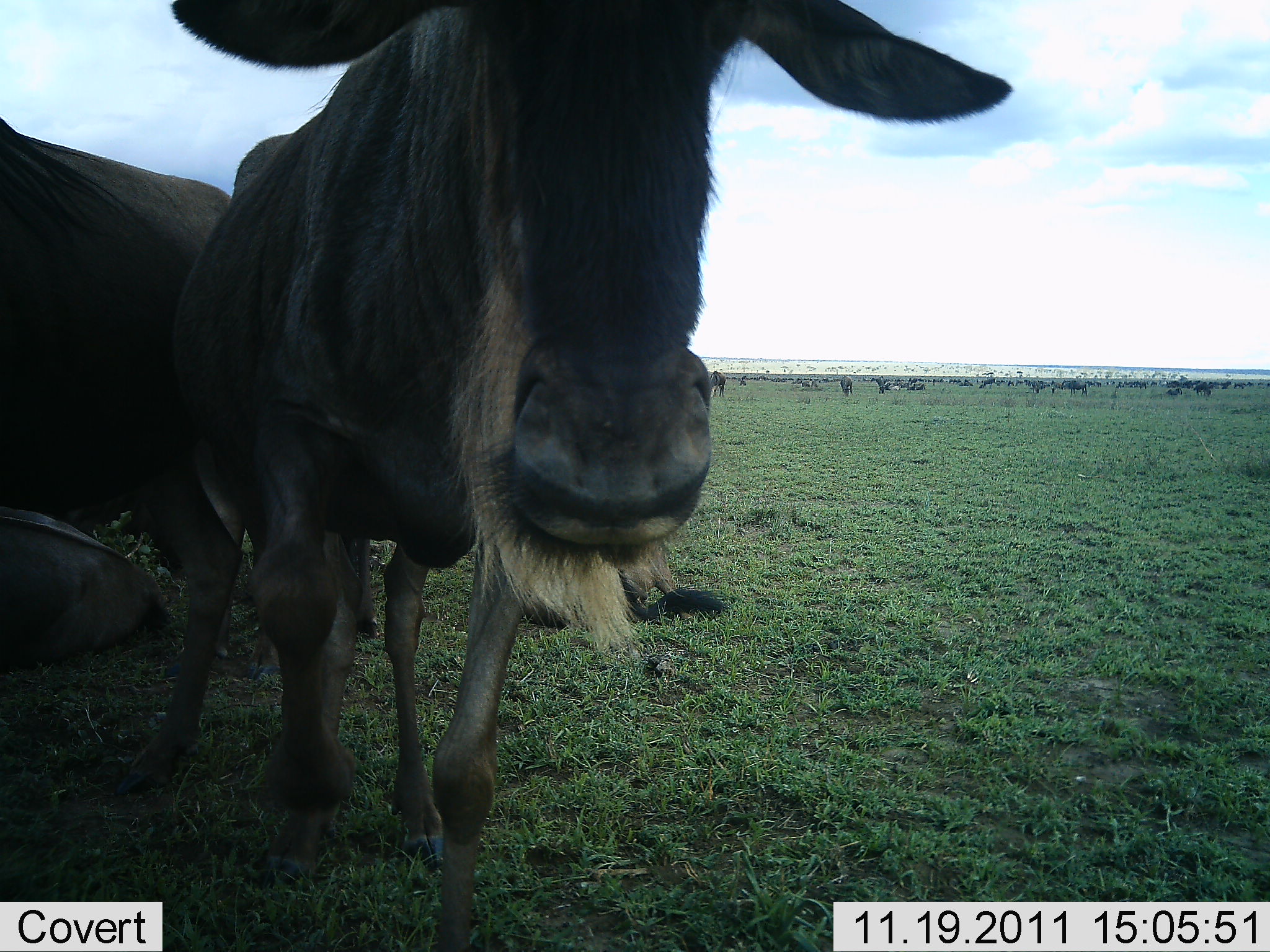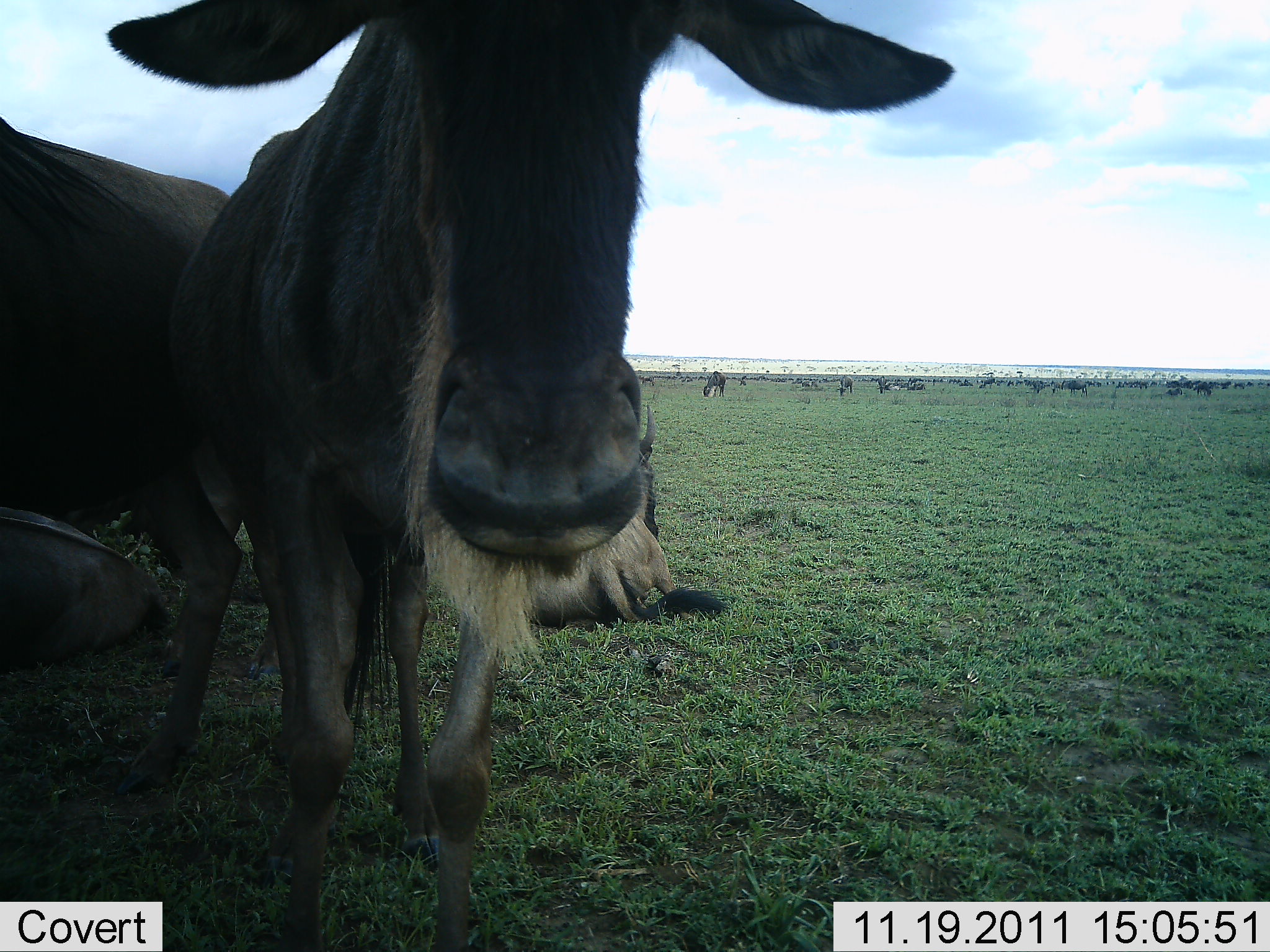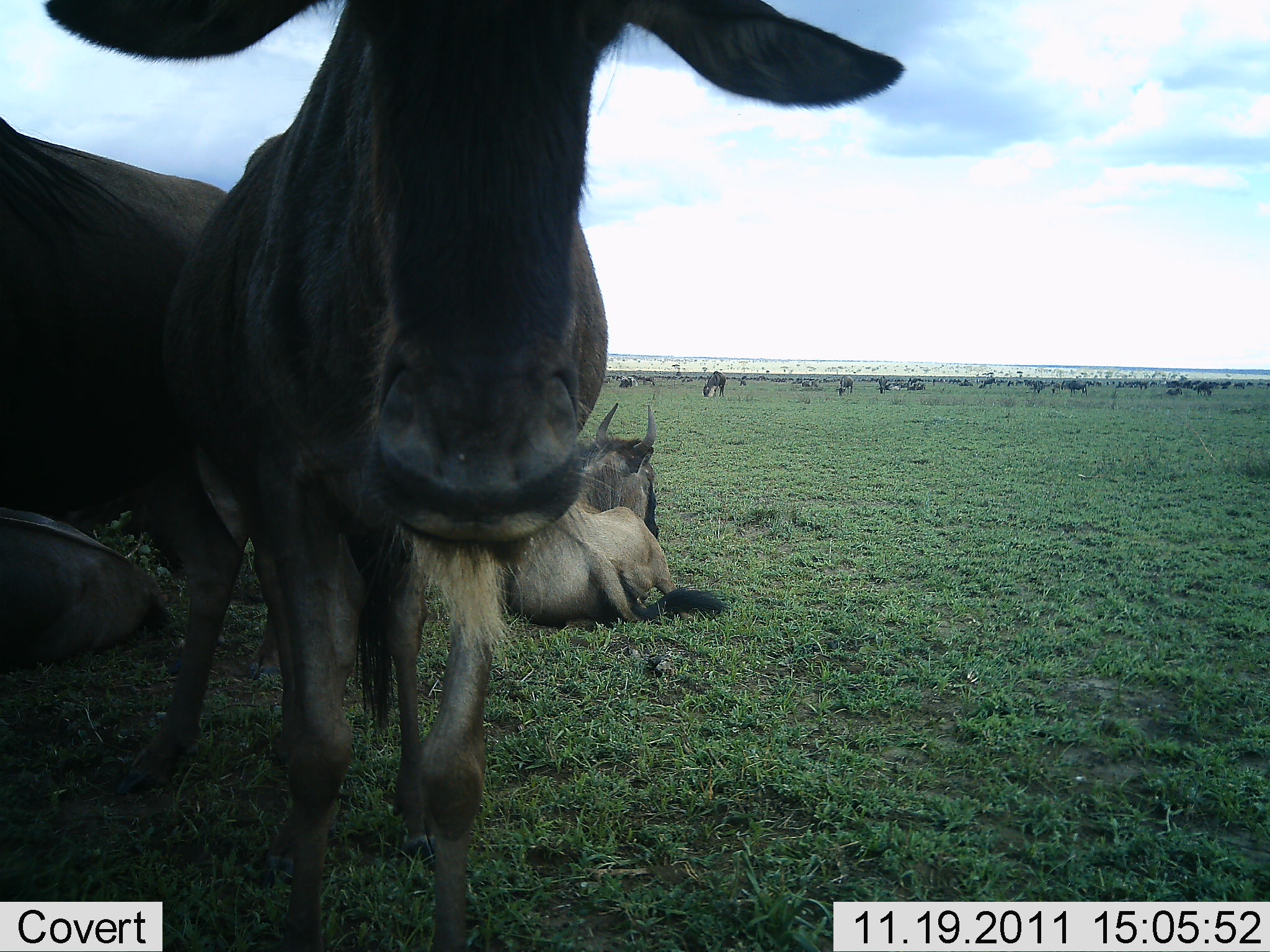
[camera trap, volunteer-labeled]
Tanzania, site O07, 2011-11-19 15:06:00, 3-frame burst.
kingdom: Animalia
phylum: Chordata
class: Mammalia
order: Artiodactyla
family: Bovidae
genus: Connochaetes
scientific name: Connochaetes taurinus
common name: blue wildebeest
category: wildebeest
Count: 11-50.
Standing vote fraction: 82%.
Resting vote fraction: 82%.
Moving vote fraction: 36%.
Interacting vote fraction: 0%.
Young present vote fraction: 0%.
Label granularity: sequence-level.